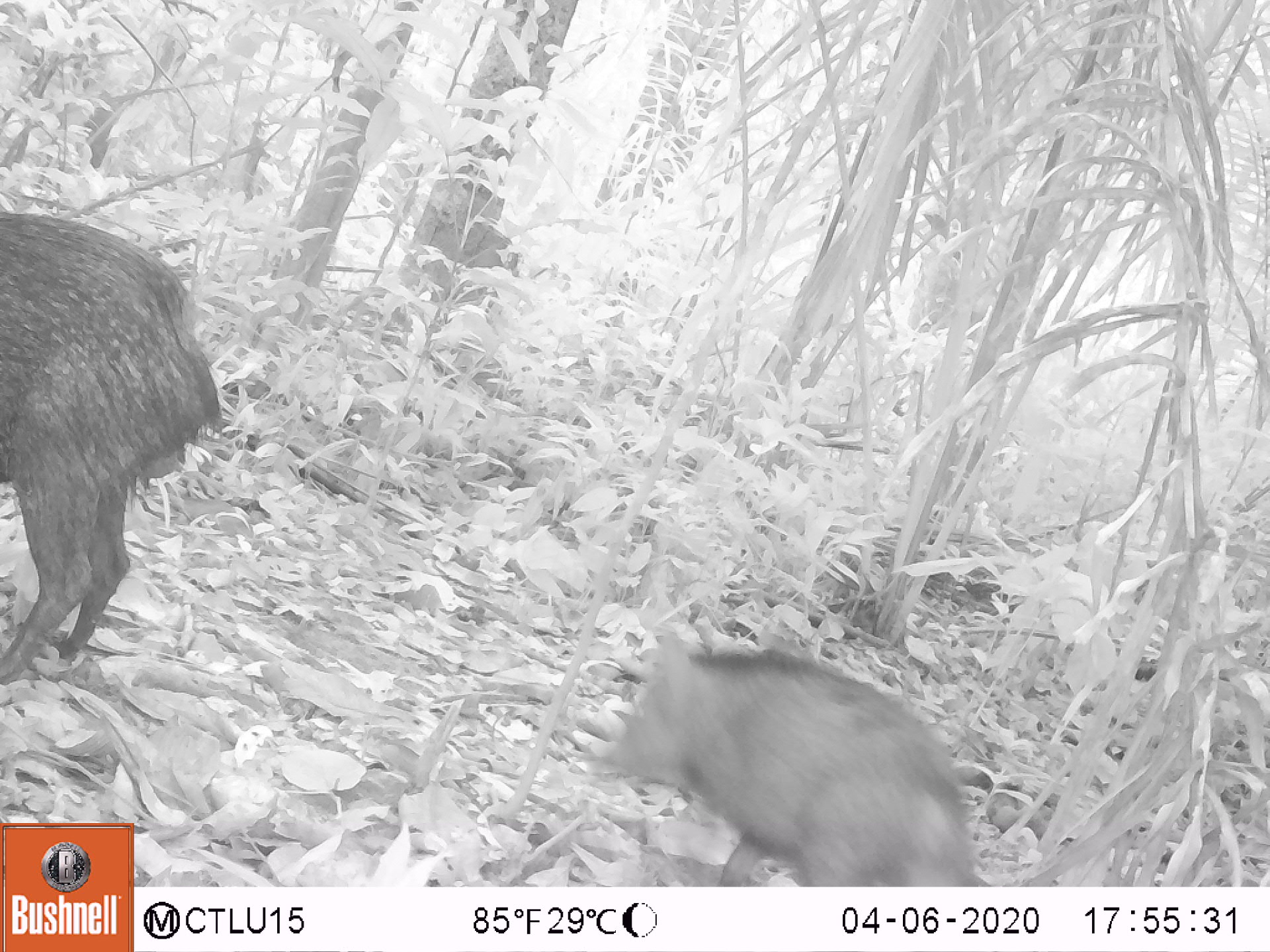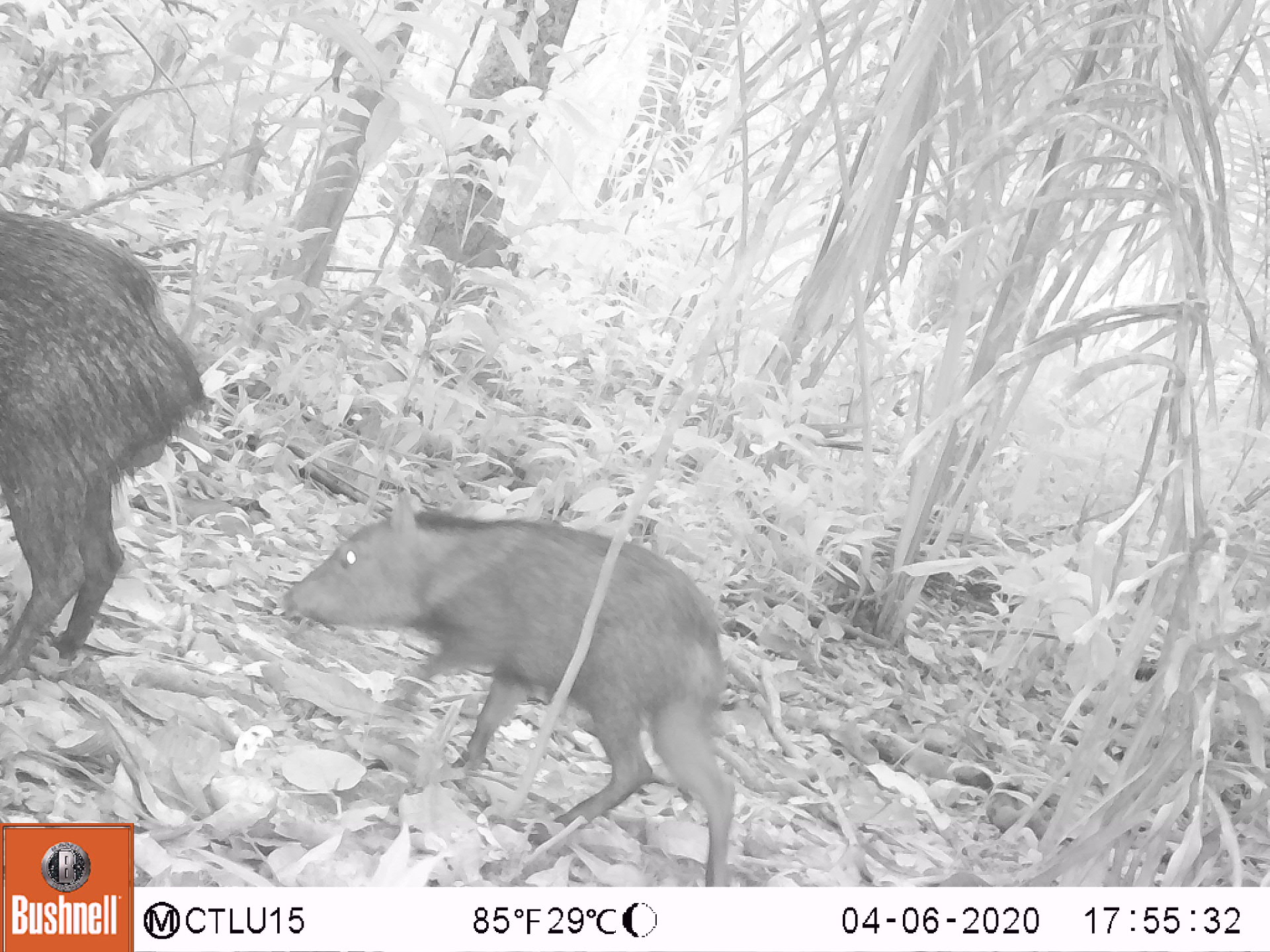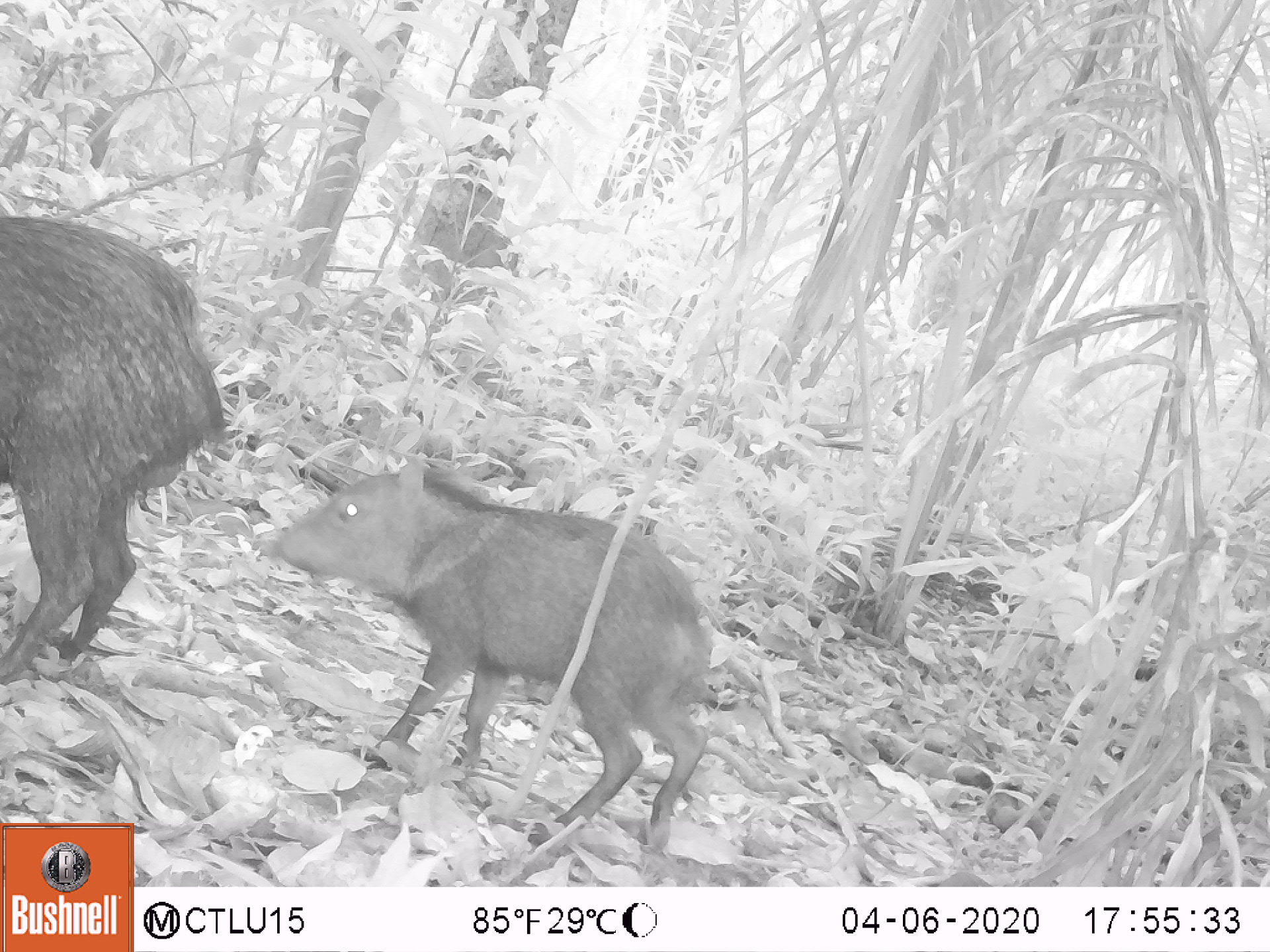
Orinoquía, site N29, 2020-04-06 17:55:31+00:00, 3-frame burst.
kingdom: Animalia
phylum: Chordata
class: Mammalia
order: Artiodactyla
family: Tayassuidae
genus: Pecari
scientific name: Pecari tajacu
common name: collared peccary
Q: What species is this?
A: Collared peccary (Pecari tajacu).